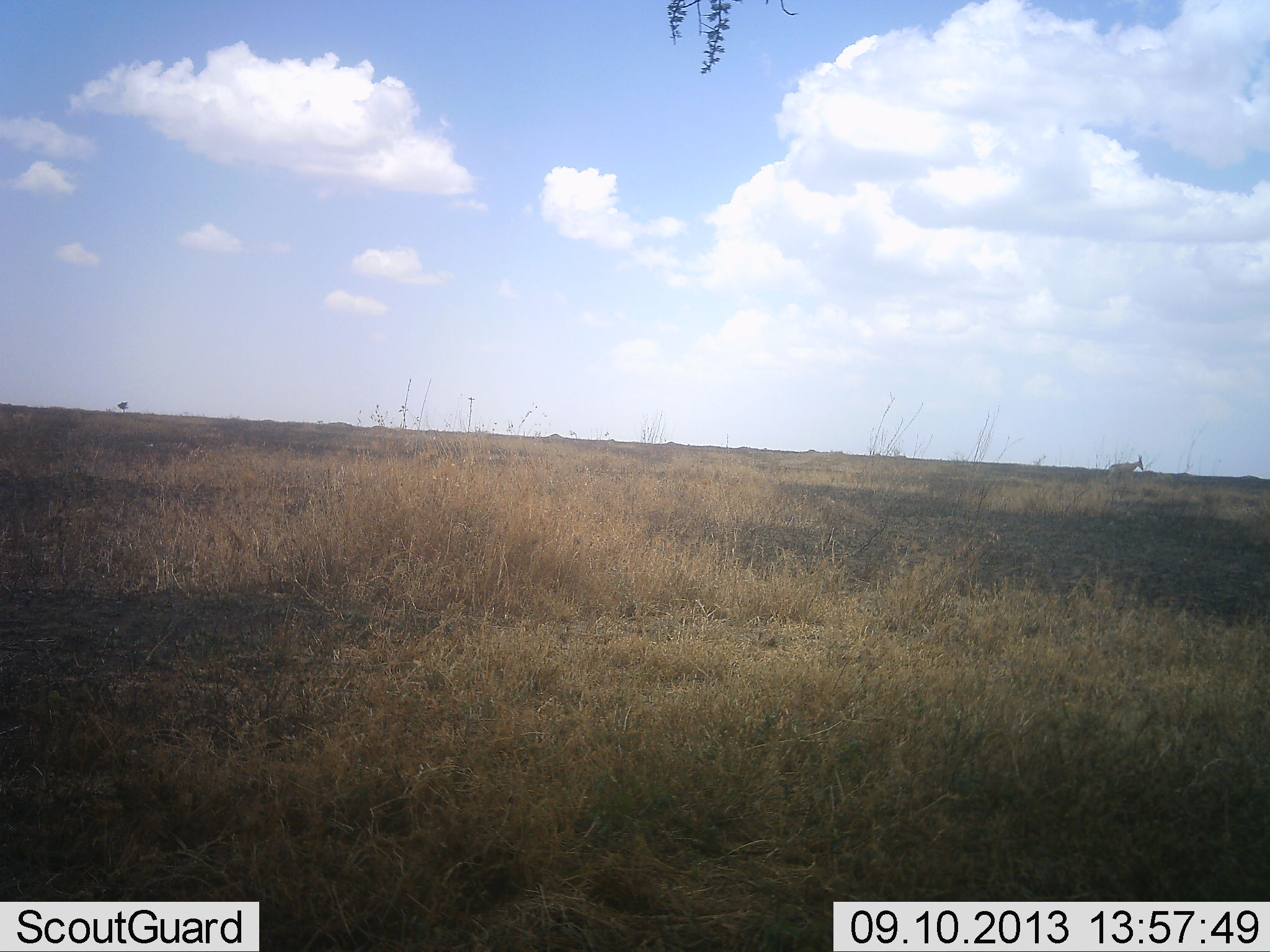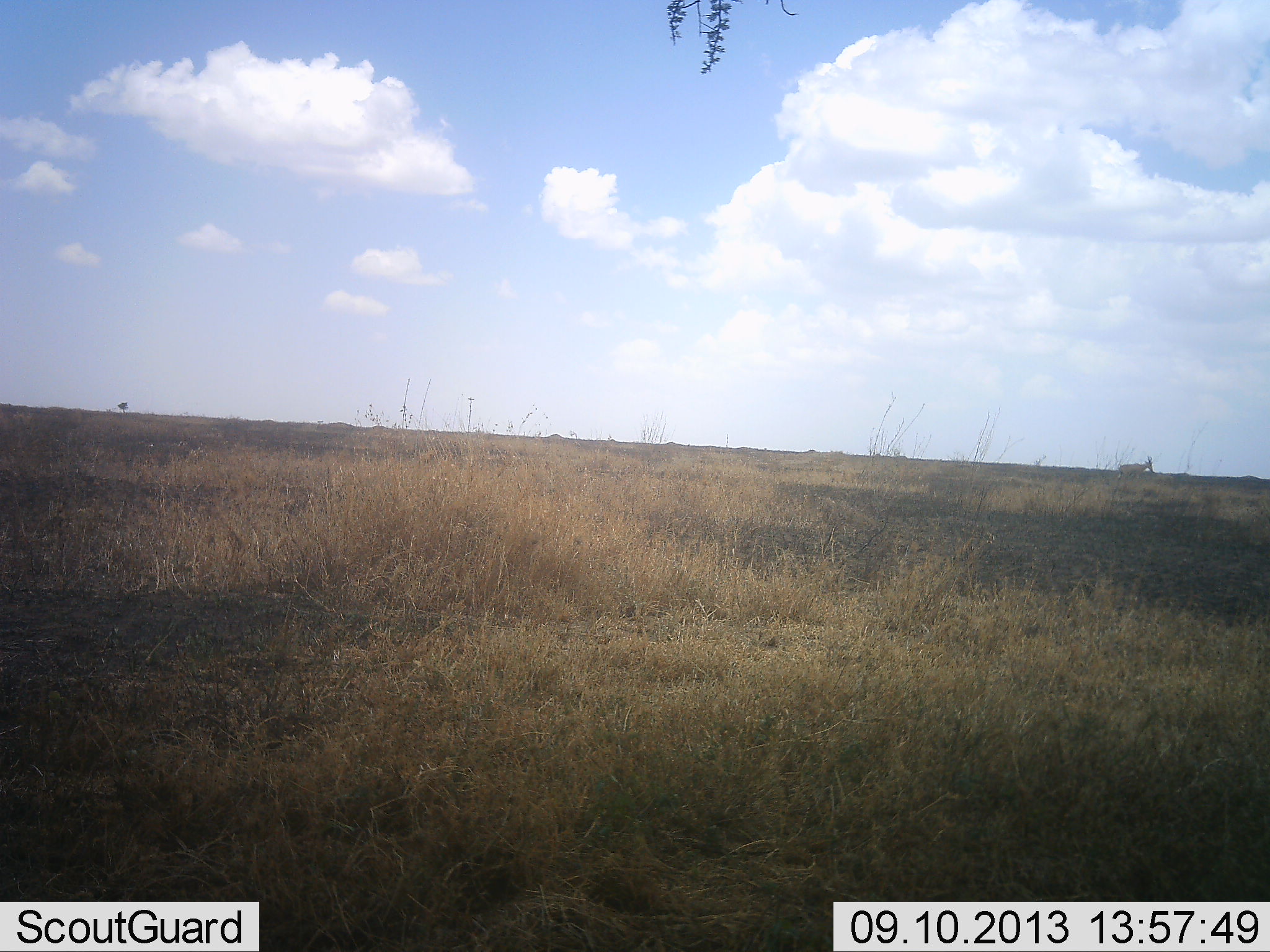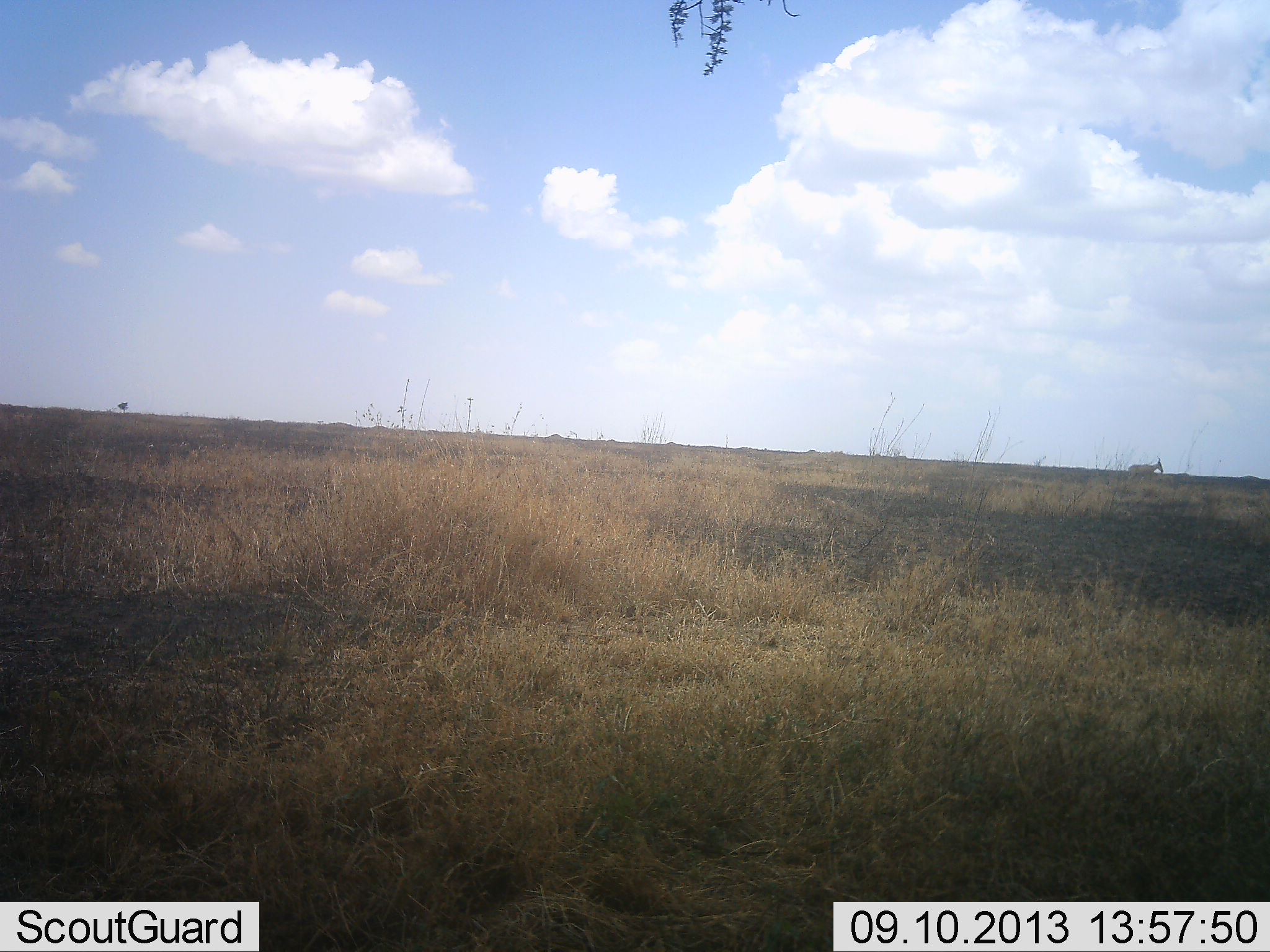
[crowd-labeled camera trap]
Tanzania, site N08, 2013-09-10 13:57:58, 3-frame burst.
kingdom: Animalia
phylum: Chordata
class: Mammalia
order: Artiodactyla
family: Bovidae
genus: Alcelaphus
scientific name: Alcelaphus buselaphus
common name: hartebeest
Hartebeest (Alcelaphus buselaphus), count 1. Behavior (volunteer vote fractions): standing 0%, resting 0%, moving 100%, interacting 0%. Young present (vote fraction): 0%. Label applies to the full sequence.